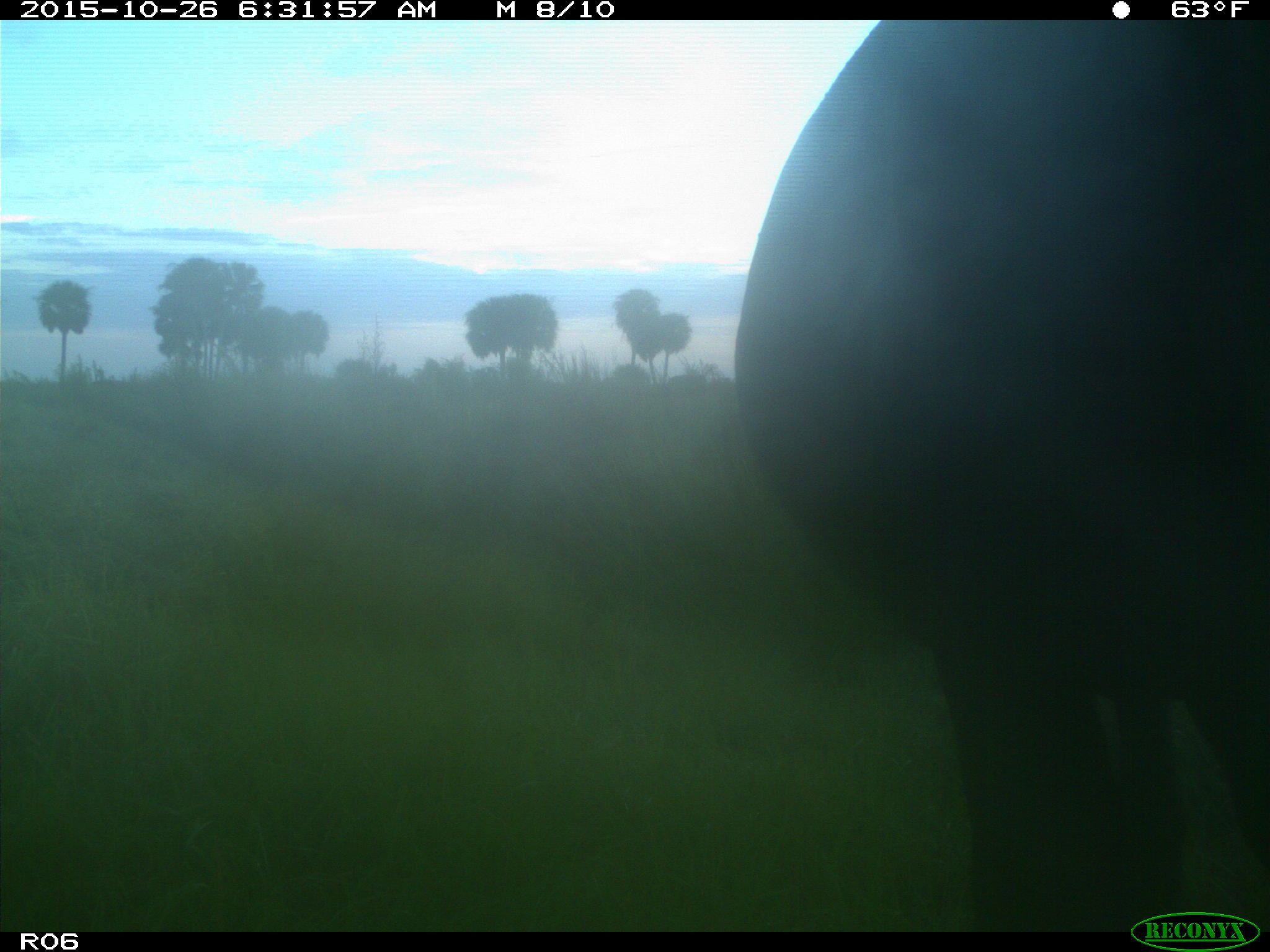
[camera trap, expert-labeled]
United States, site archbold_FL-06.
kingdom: Animalia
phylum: Chordata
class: Mammalia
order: Artiodactyla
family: Bovidae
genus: Bos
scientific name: Bos taurus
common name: domestic cow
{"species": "Bos taurus (domestic cow)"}